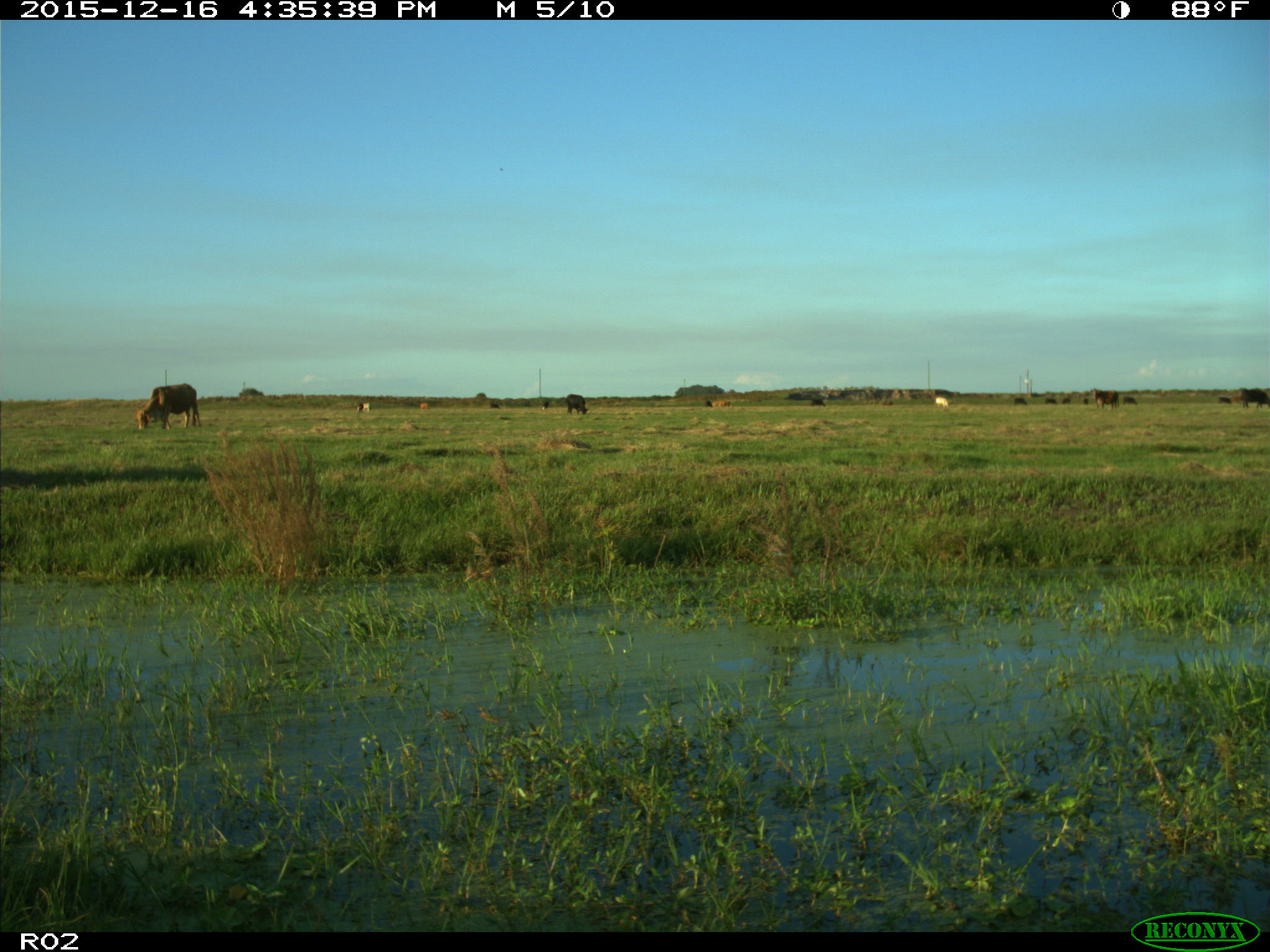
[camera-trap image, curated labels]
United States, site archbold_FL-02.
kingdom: Animalia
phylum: Chordata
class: Mammalia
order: Artiodactyla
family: Bovidae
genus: Bos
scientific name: Bos taurus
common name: domestic cow